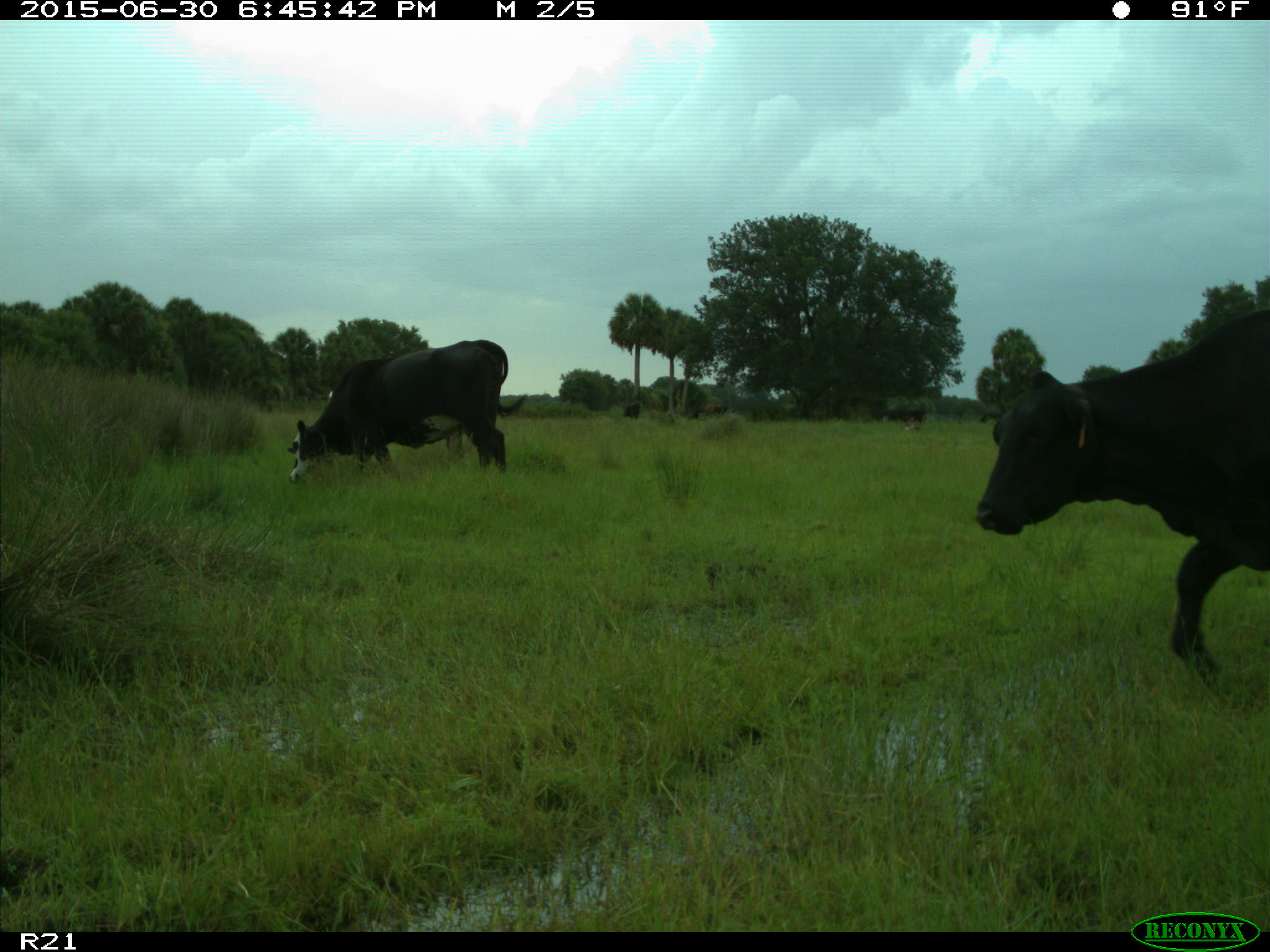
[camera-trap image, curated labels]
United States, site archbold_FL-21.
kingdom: Animalia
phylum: Chordata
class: Mammalia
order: Artiodactyla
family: Bovidae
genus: Bos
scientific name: Bos taurus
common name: domestic cow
Bos taurus (domestic cow).